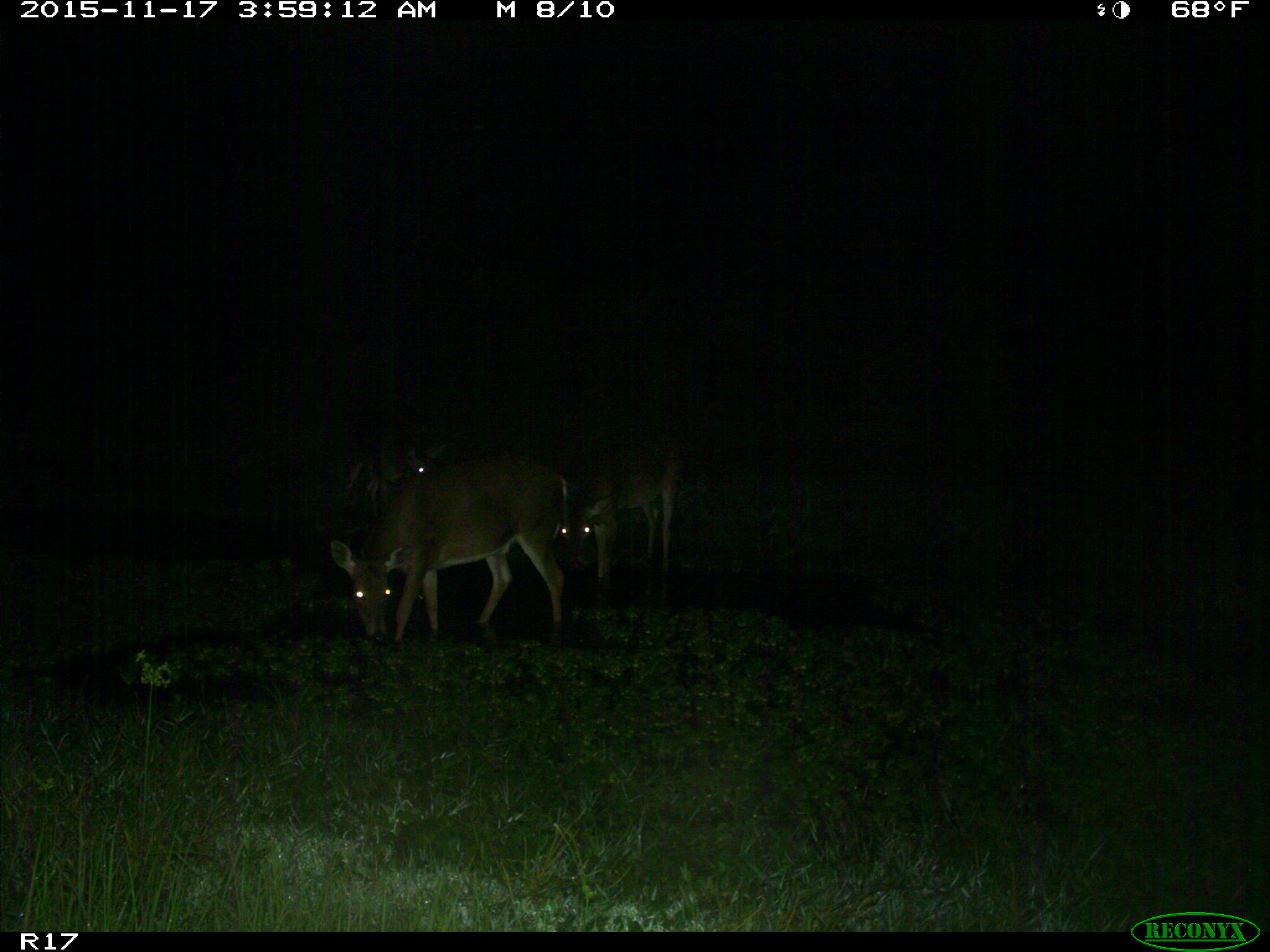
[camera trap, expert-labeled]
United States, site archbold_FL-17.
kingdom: Animalia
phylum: Chordata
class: Mammalia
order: Artiodactyla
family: Cervidae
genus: Odocoileus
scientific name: Odocoileus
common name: deer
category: unidentified deer